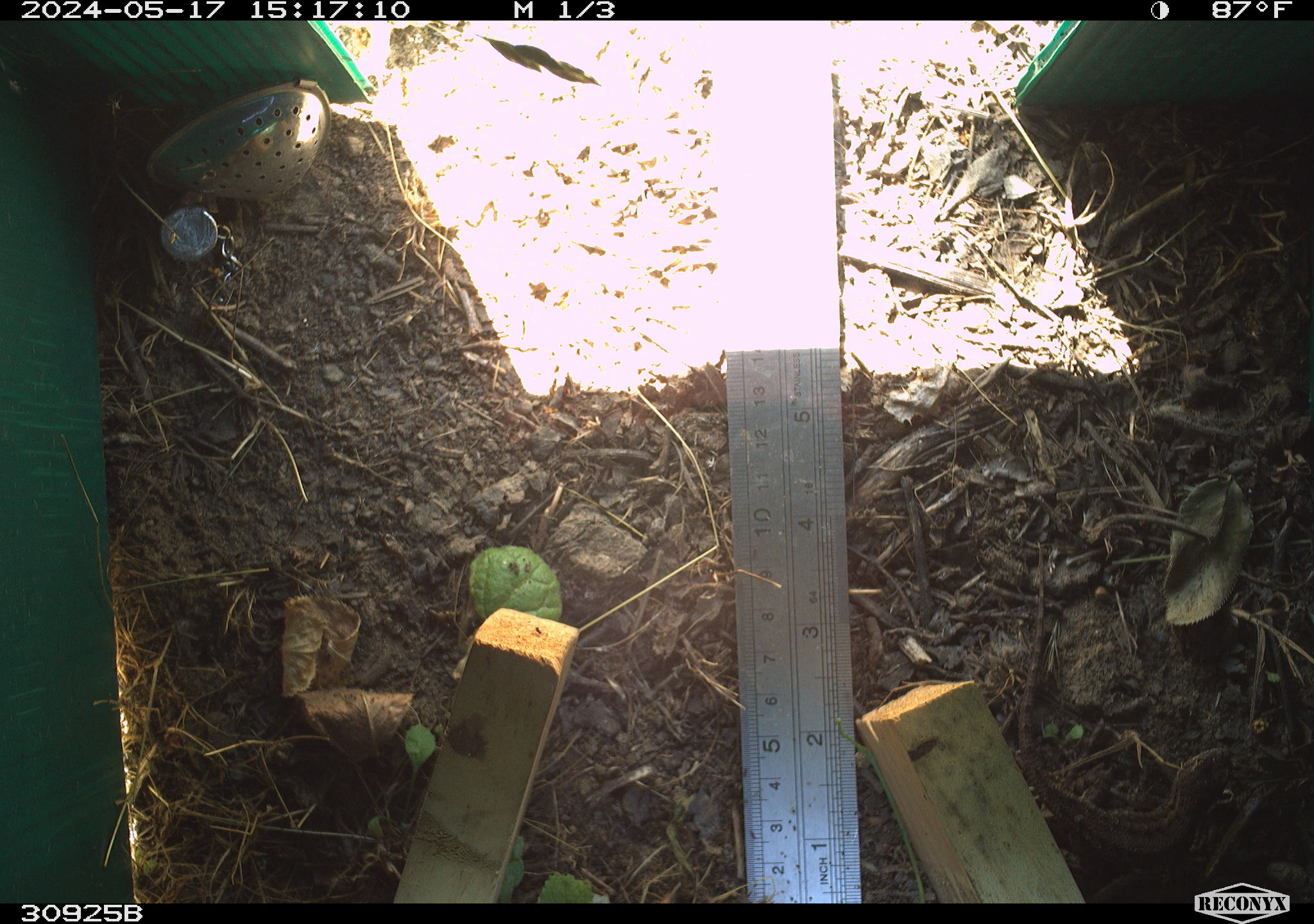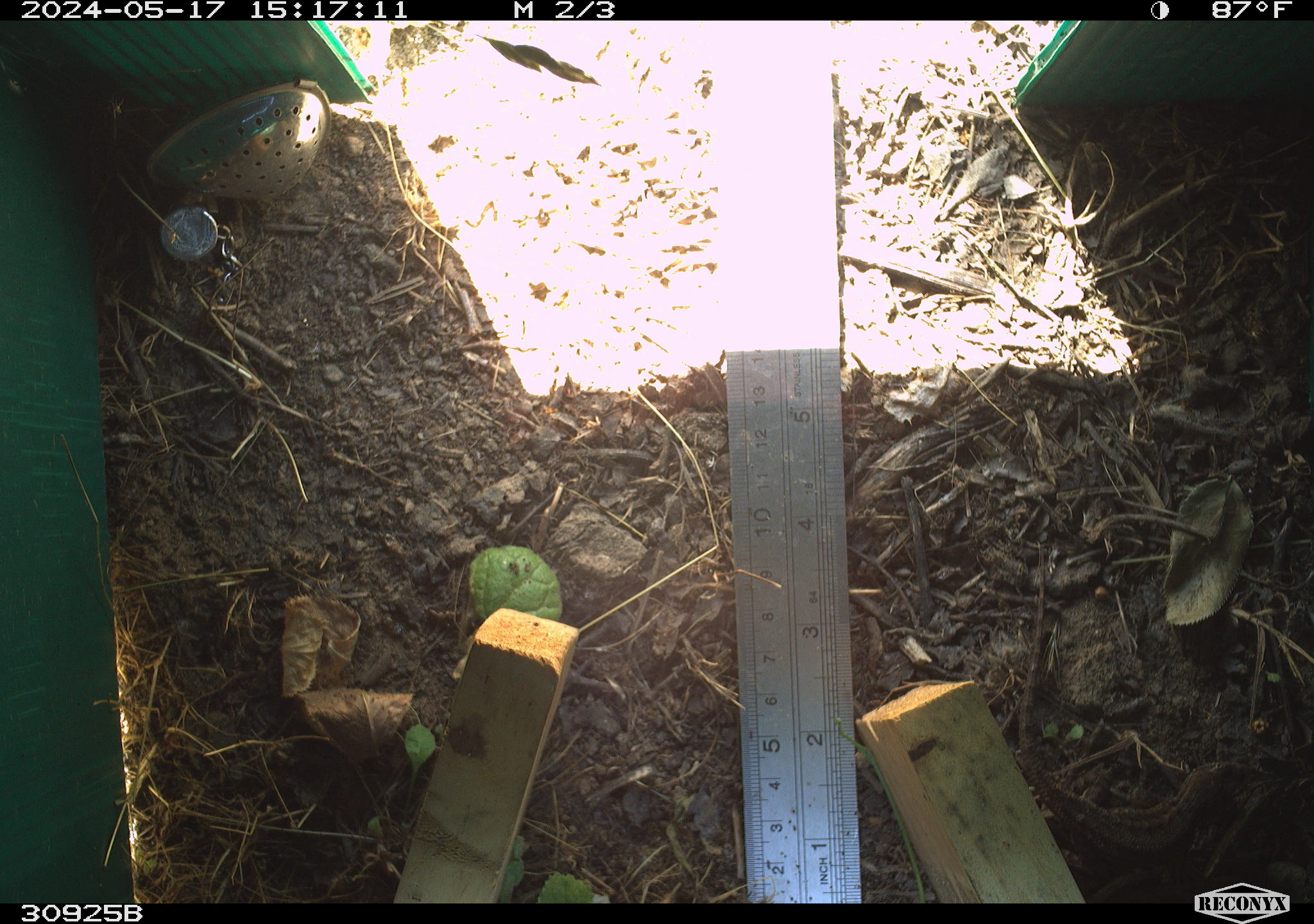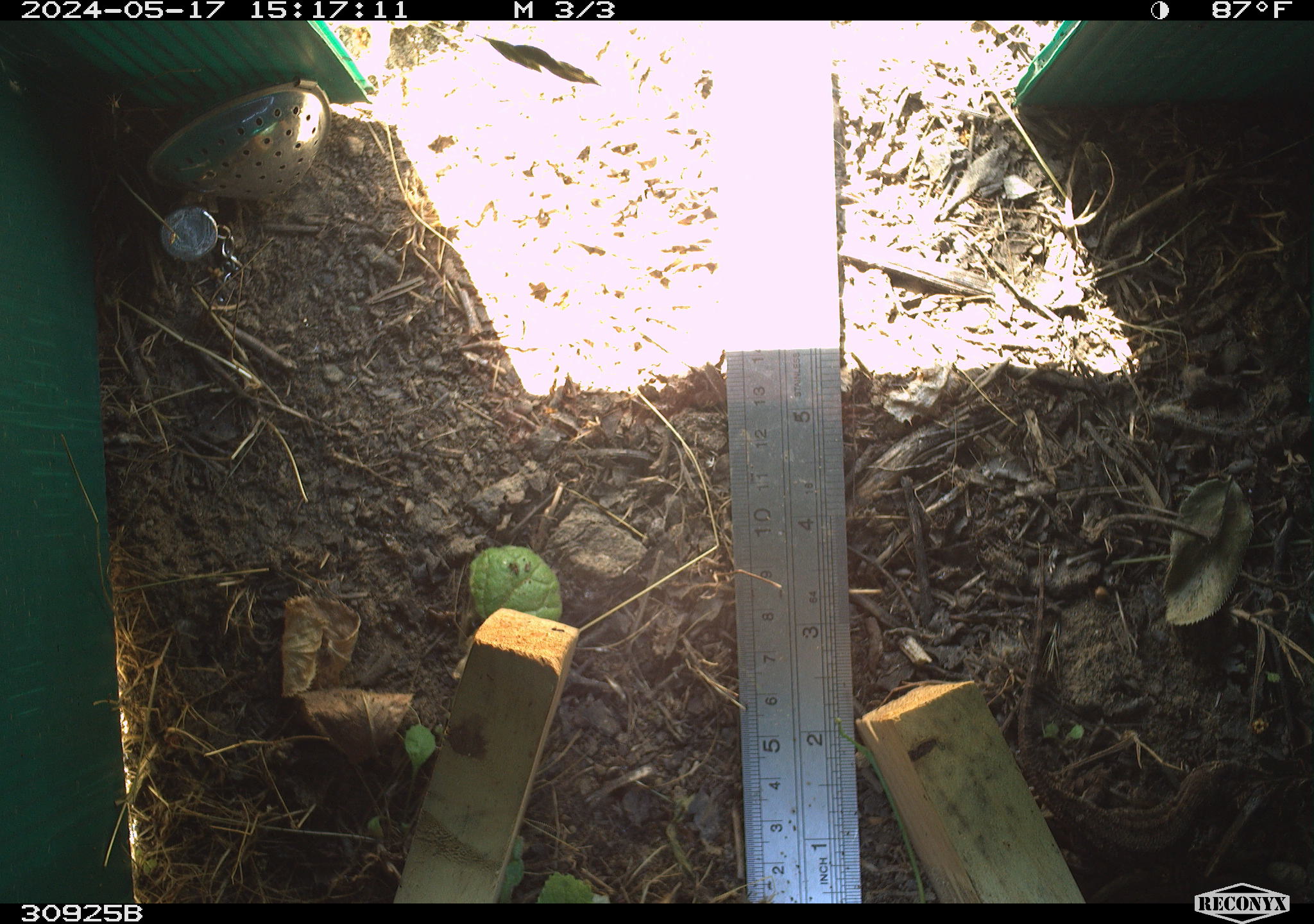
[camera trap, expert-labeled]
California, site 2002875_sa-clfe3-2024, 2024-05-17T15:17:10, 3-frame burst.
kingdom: Animalia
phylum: Chordata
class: Reptilia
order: Squamata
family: Phrynosomatidae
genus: Sceloporus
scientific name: Sceloporus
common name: spiny lizards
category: sceloporus species